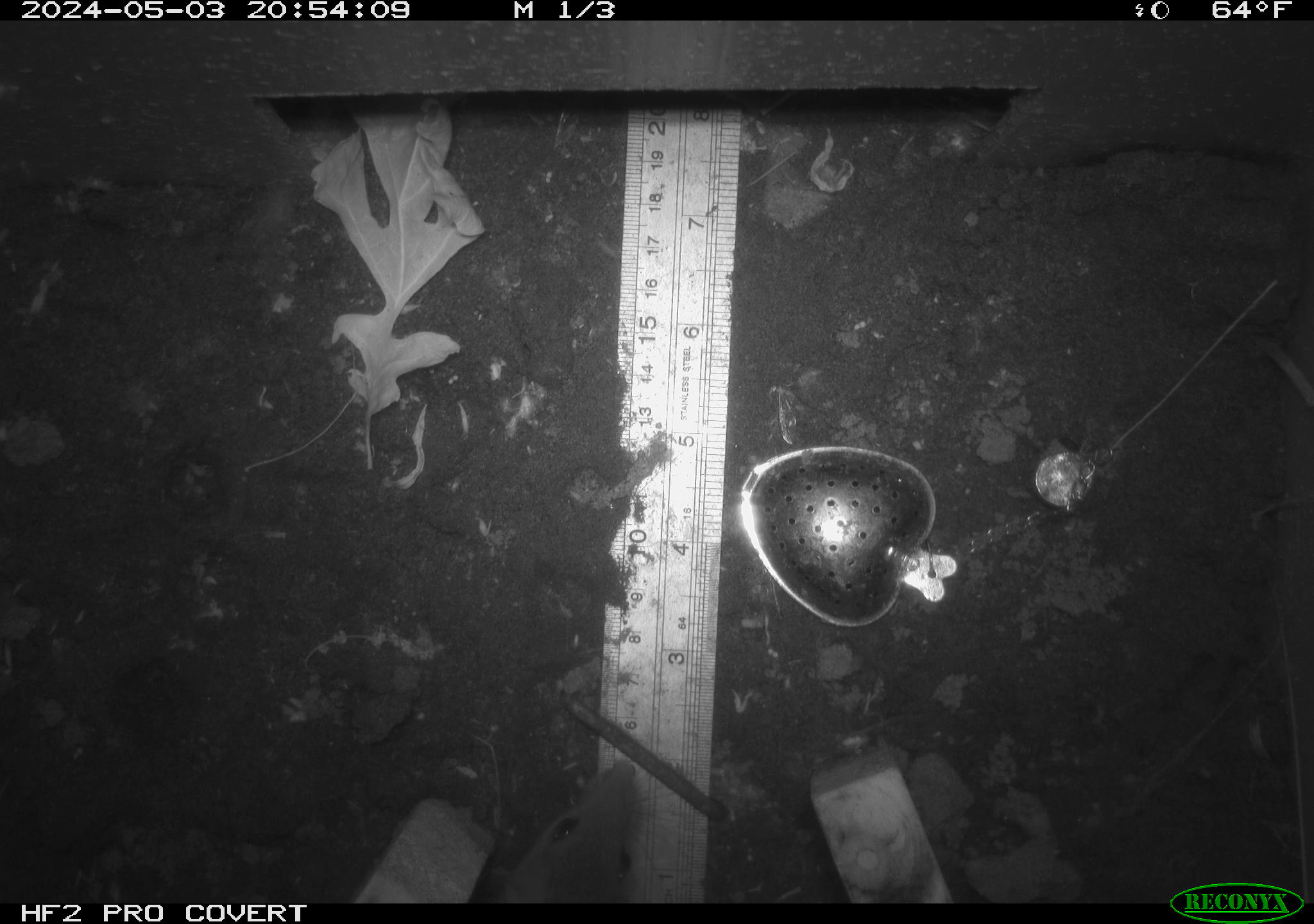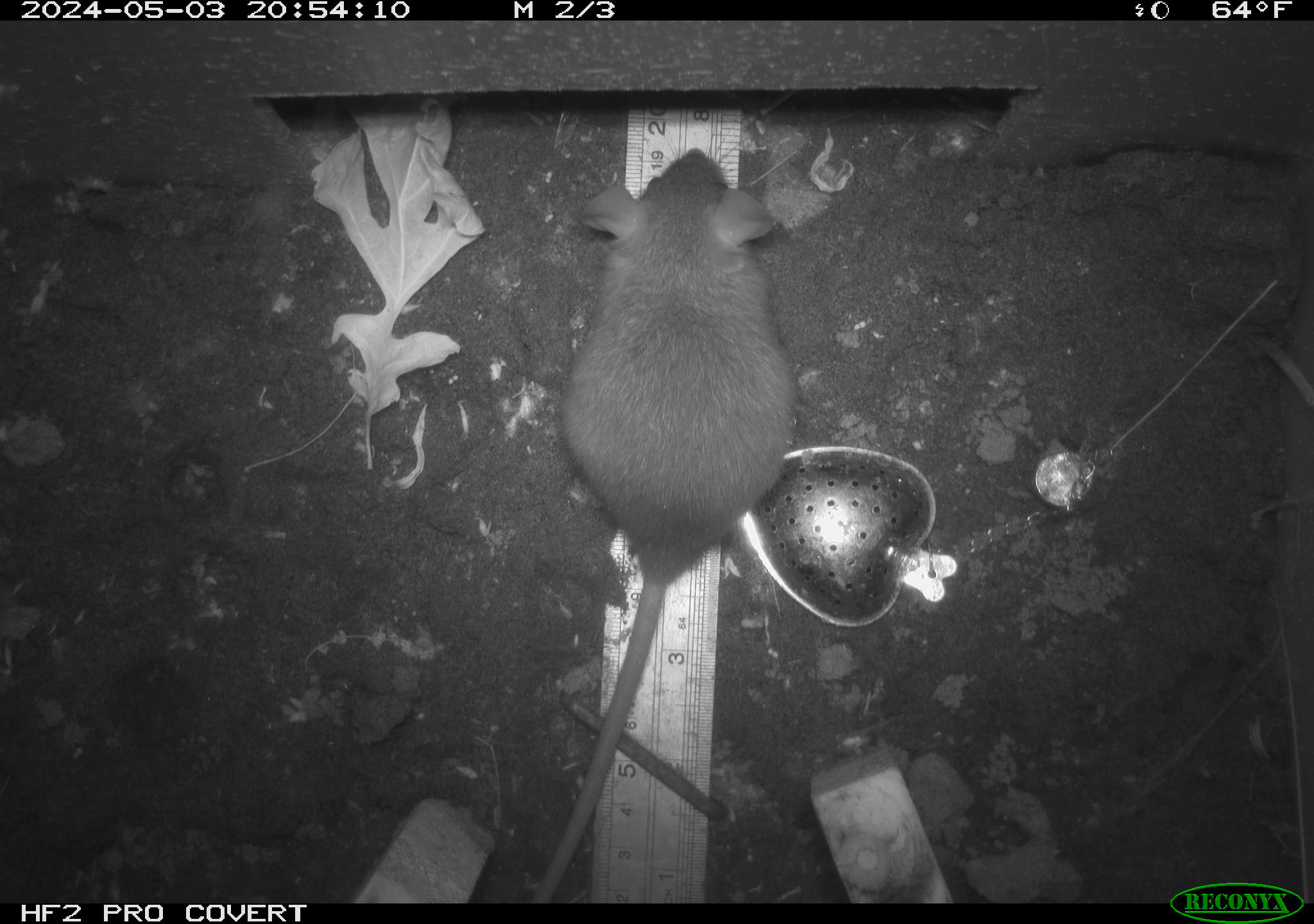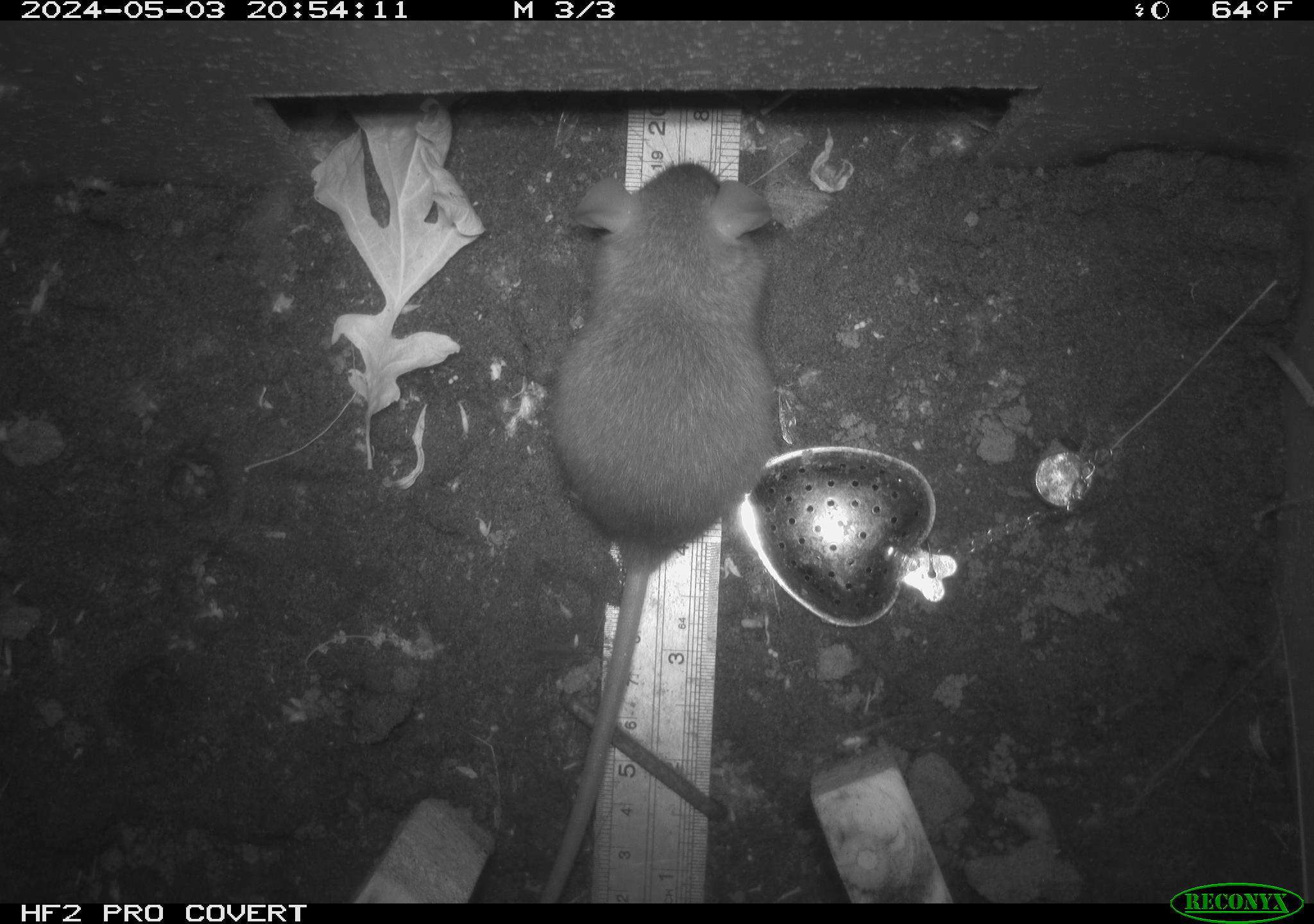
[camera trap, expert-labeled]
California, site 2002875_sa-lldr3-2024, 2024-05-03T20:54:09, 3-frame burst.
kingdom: Animalia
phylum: Chordata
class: Mammalia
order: Rodentia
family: Muridae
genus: Rattus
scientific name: Rattus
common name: rat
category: rattus species